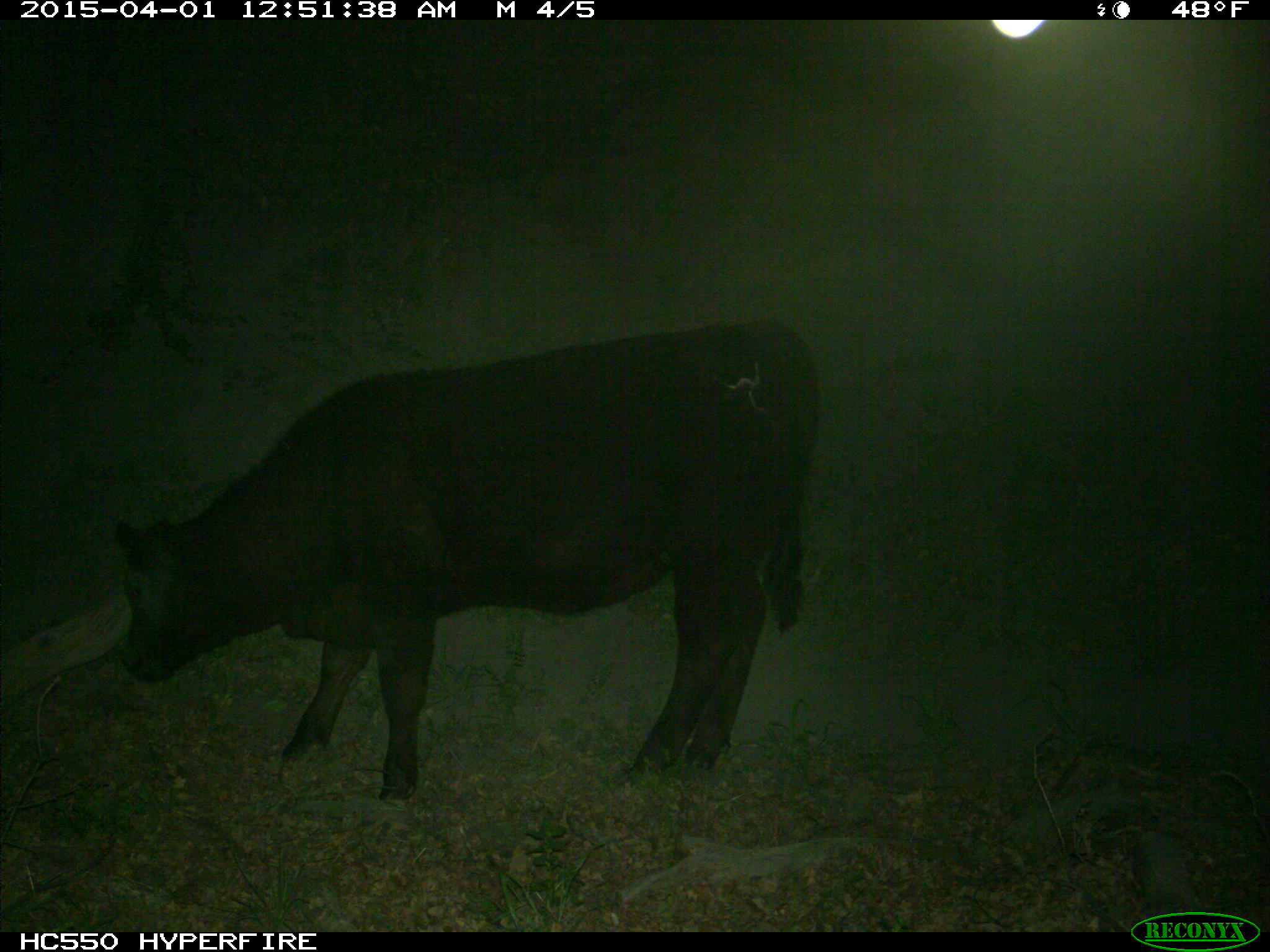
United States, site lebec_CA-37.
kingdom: Animalia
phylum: Chordata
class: Mammalia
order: Artiodactyla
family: Bovidae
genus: Bos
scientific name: Bos taurus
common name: domestic cow